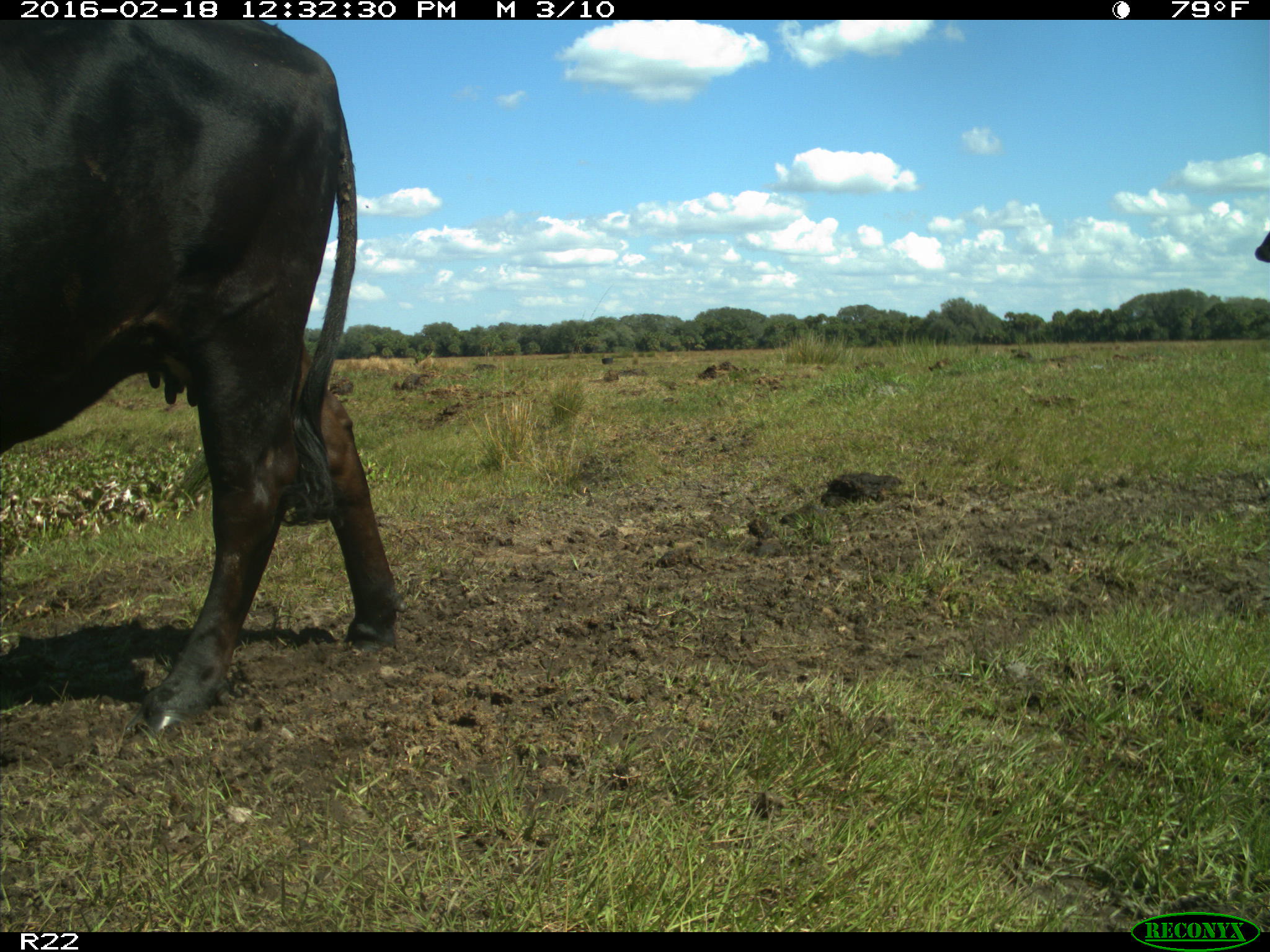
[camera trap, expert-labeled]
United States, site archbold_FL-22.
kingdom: Animalia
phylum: Chordata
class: Mammalia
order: Artiodactyla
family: Bovidae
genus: Bos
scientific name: Bos taurus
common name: domestic cow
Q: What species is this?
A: Bos taurus (domestic cow).